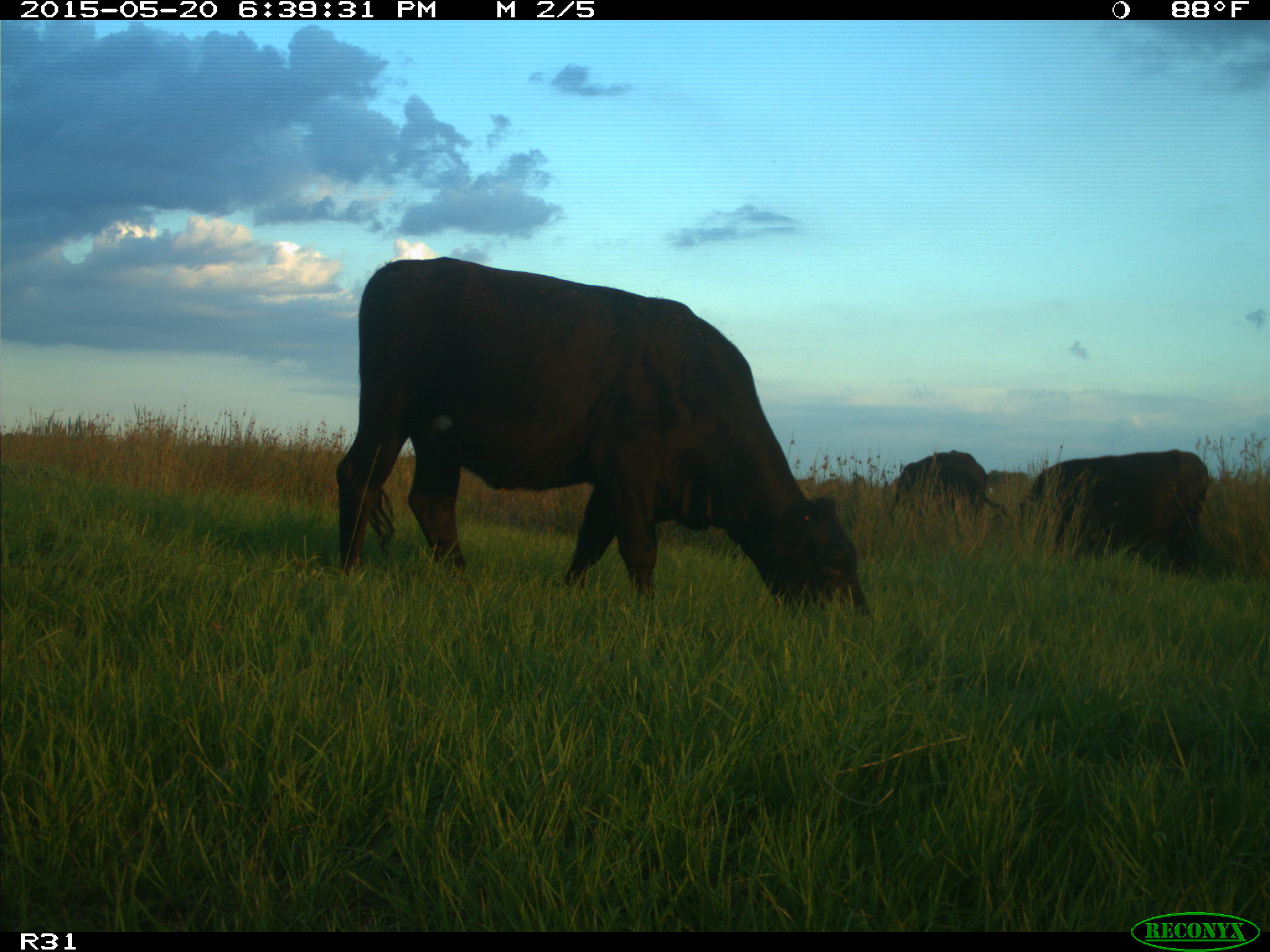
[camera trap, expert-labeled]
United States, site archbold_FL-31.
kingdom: Animalia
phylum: Chordata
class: Mammalia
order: Artiodactyla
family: Bovidae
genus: Bos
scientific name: Bos taurus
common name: domestic cow